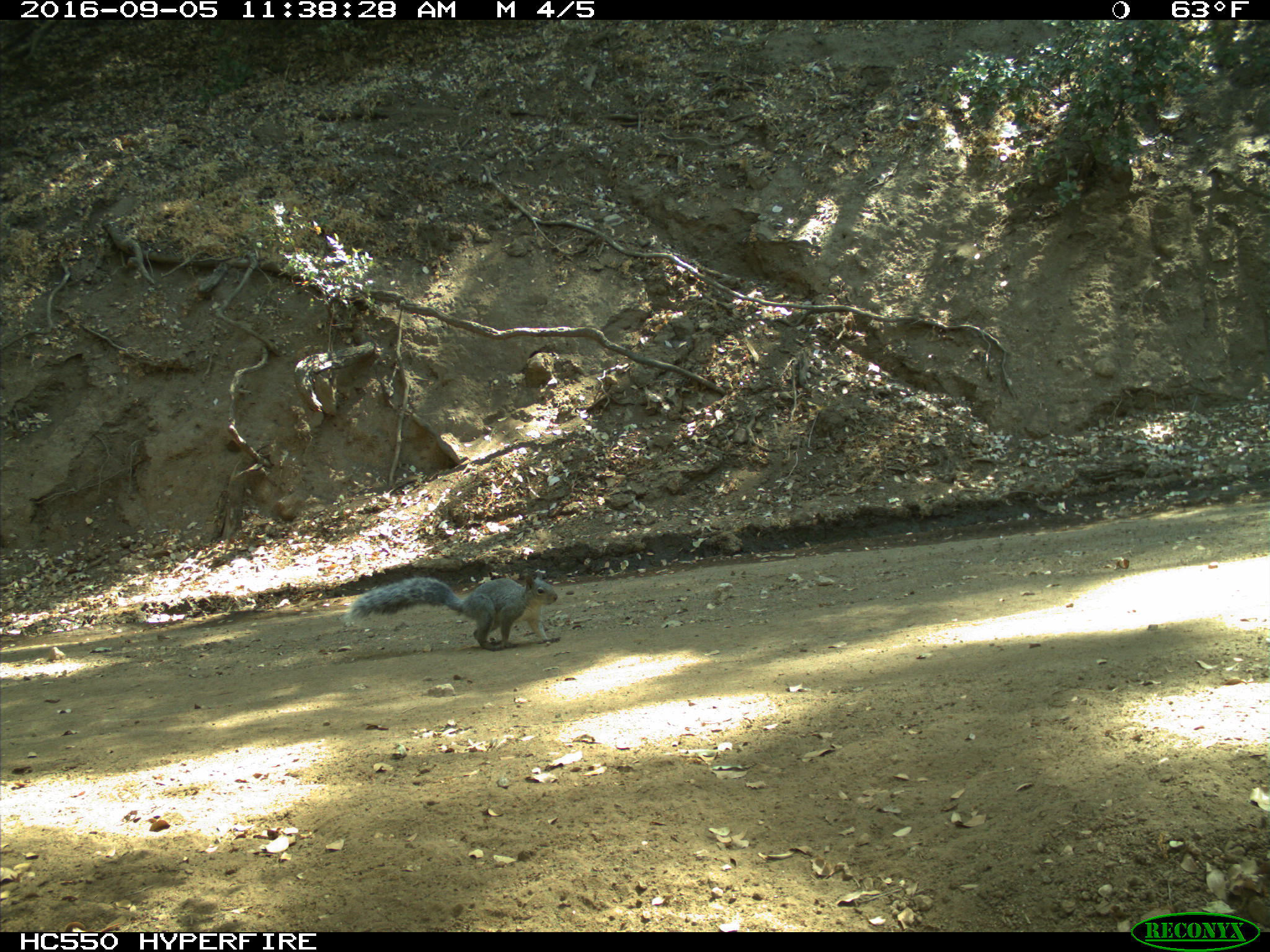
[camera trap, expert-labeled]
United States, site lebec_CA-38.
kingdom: Animalia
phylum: Chordata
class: Mammalia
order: Rodentia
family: Sciuridae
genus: Sciurus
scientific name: Sciurus carolinensis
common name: eastern gray squirrel